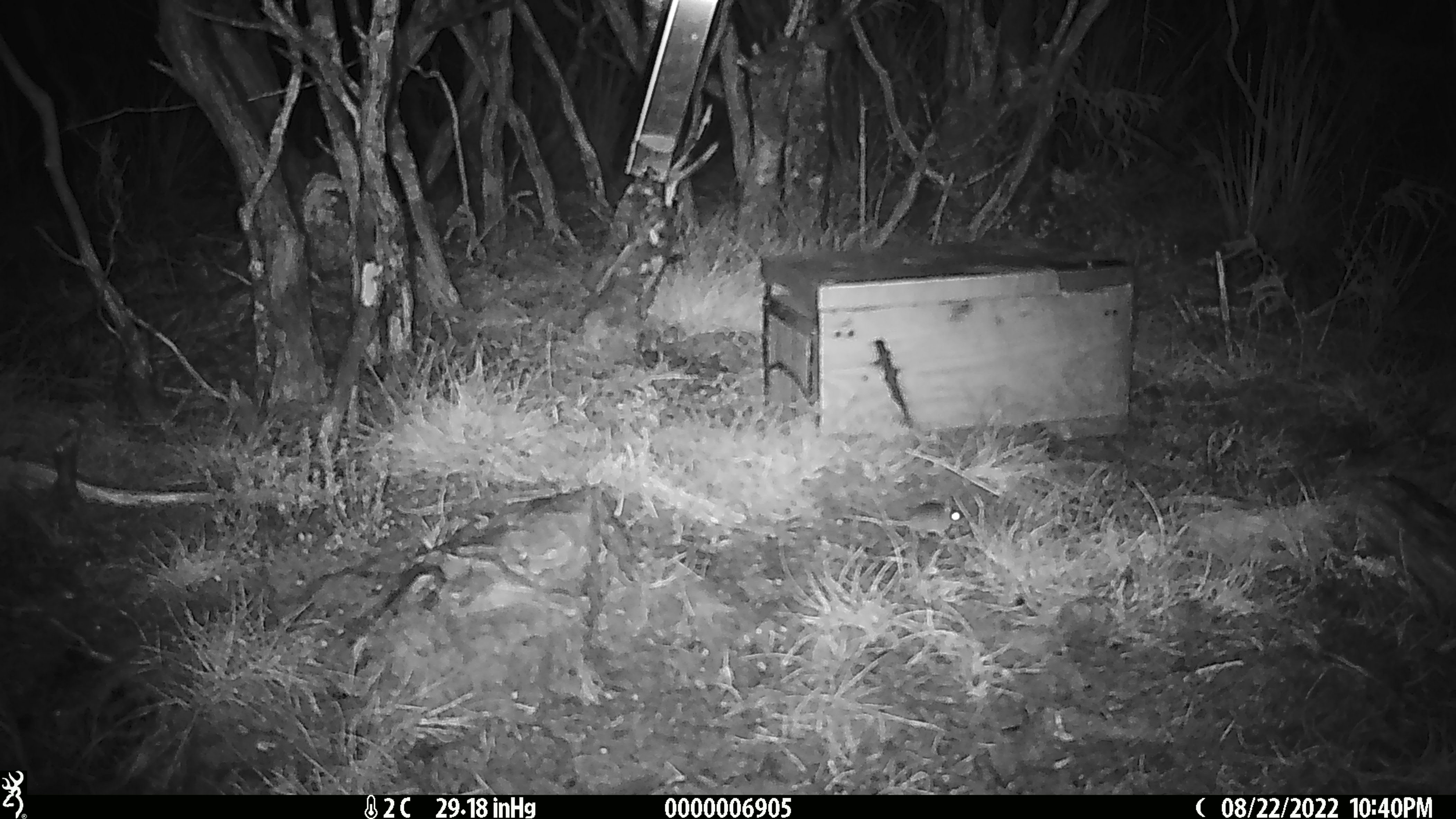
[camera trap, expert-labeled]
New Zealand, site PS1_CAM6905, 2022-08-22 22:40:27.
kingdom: Animalia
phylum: Chordata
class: Mammalia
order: Rodentia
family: Muridae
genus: Mus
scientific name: Mus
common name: mouse